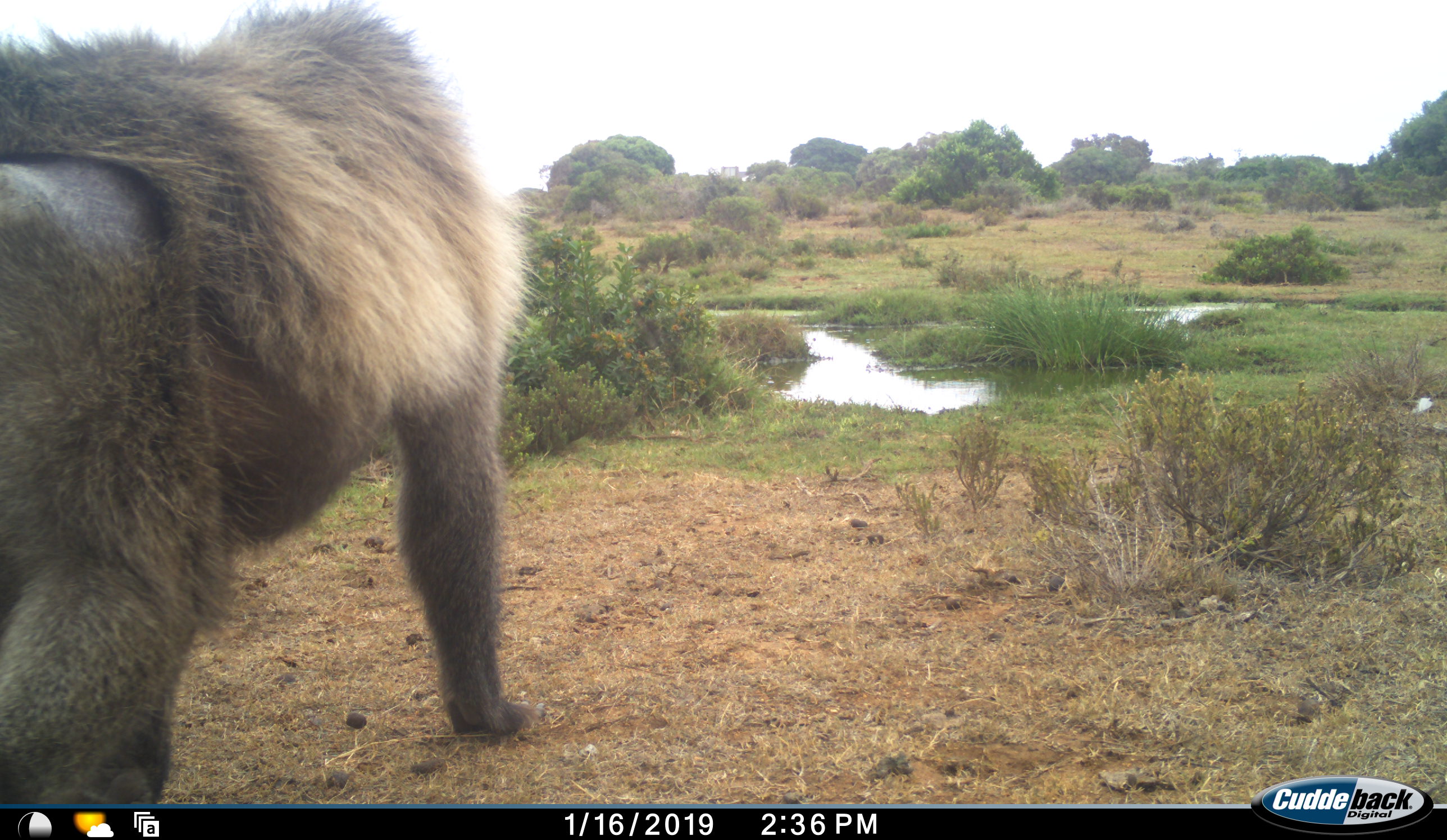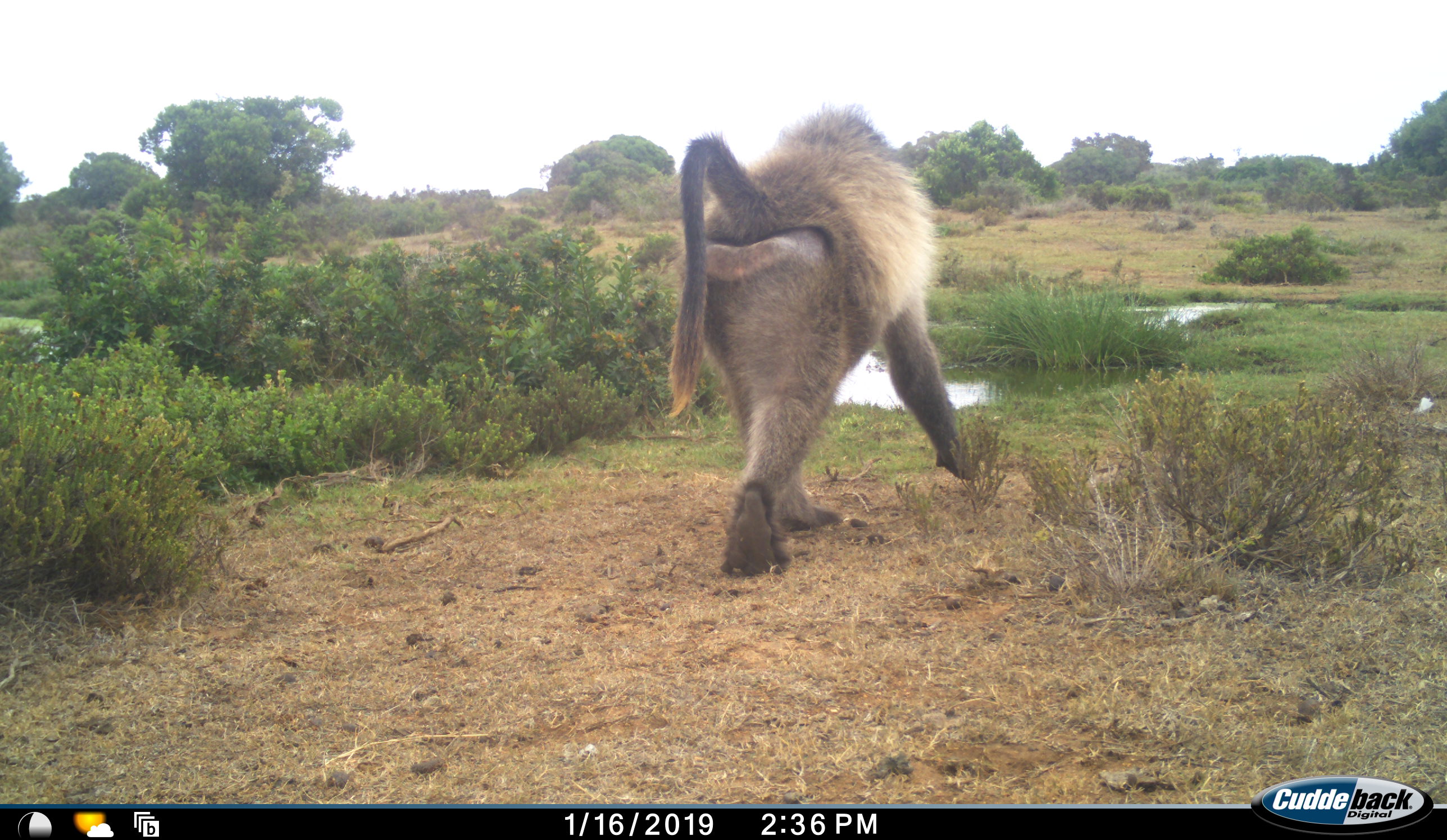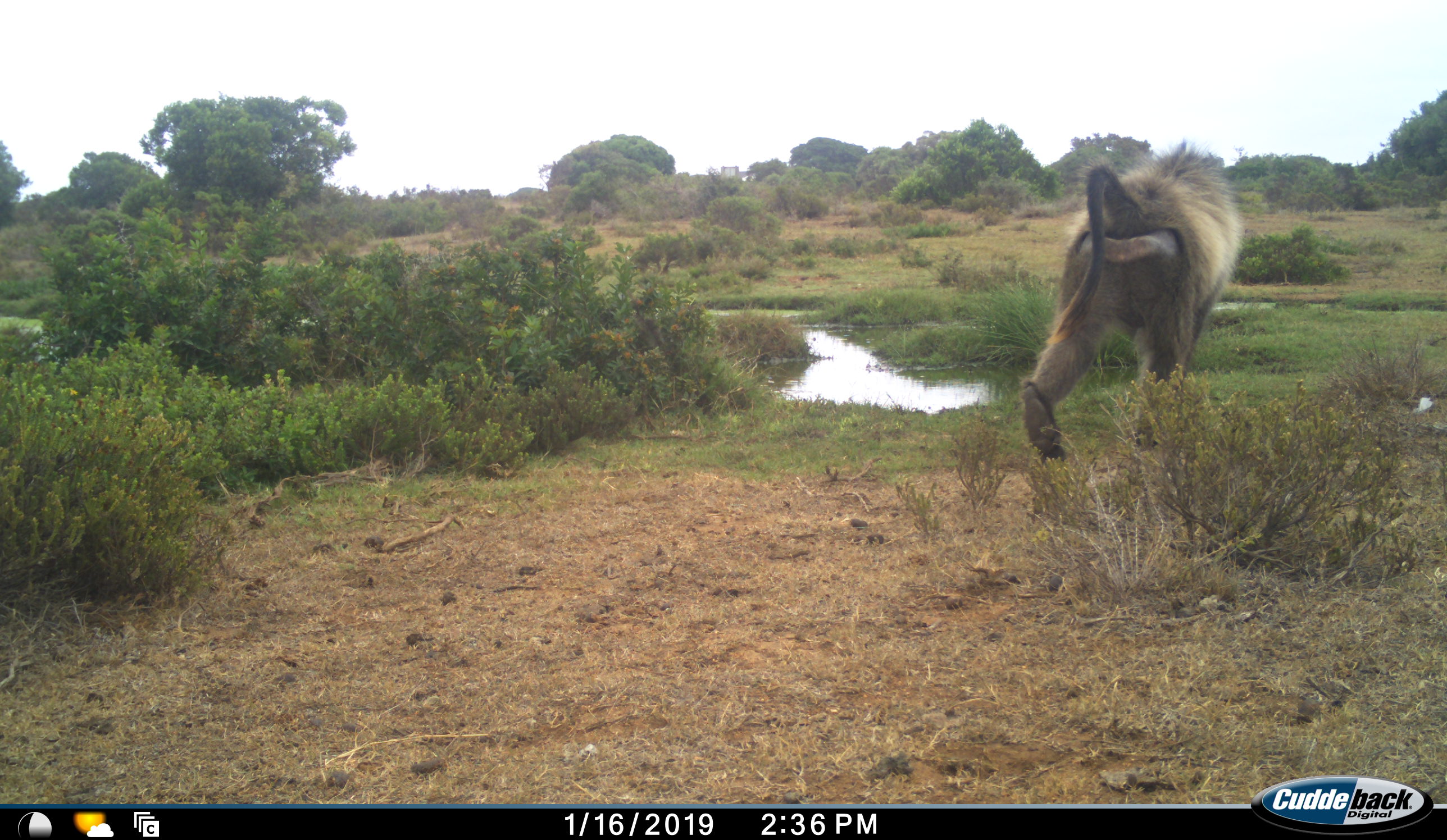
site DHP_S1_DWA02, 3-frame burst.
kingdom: Animalia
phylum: Chordata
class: Mammalia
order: Primates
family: Cercopithecidae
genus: Papio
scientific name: Papio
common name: baboon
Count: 1.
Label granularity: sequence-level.